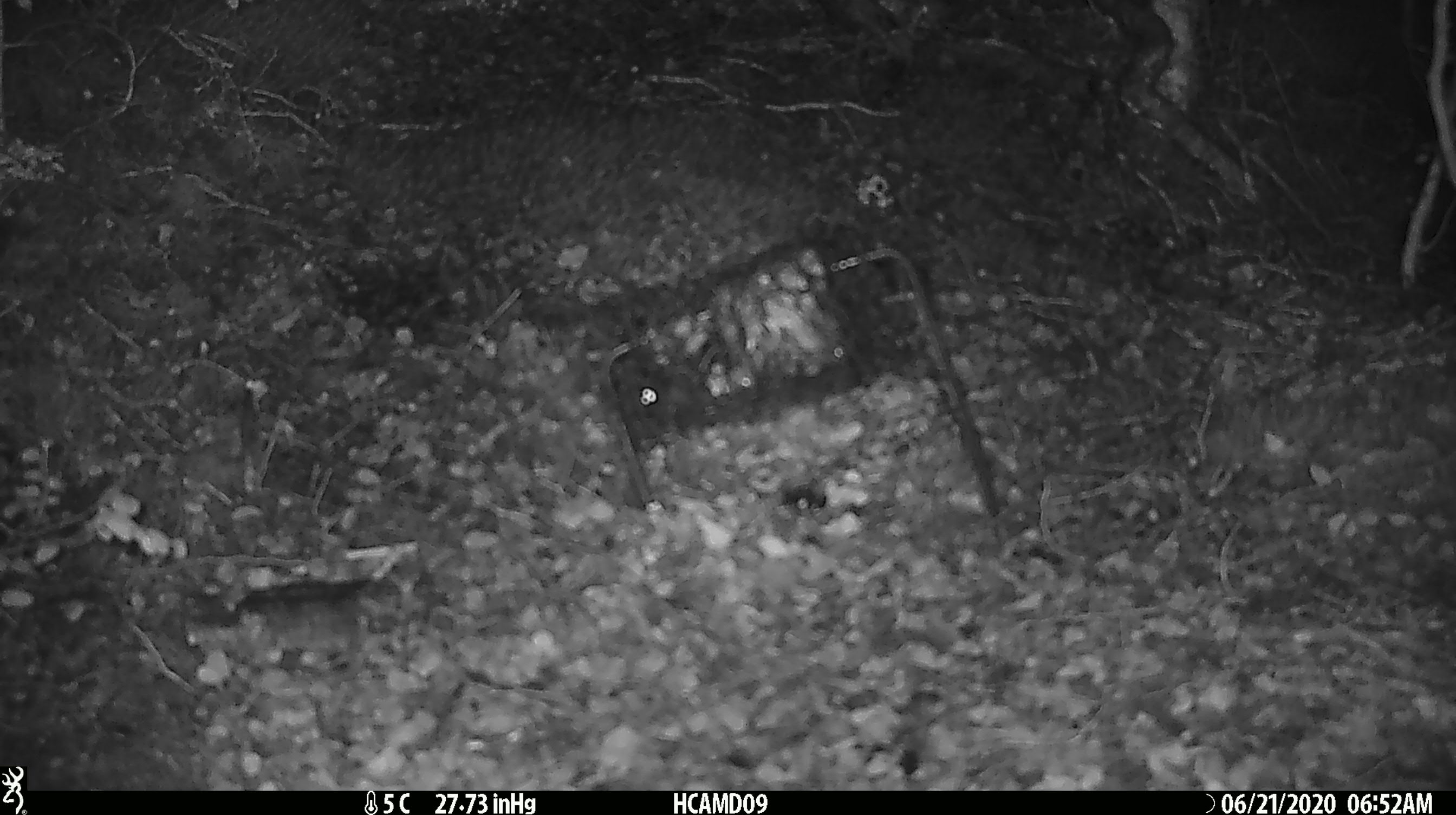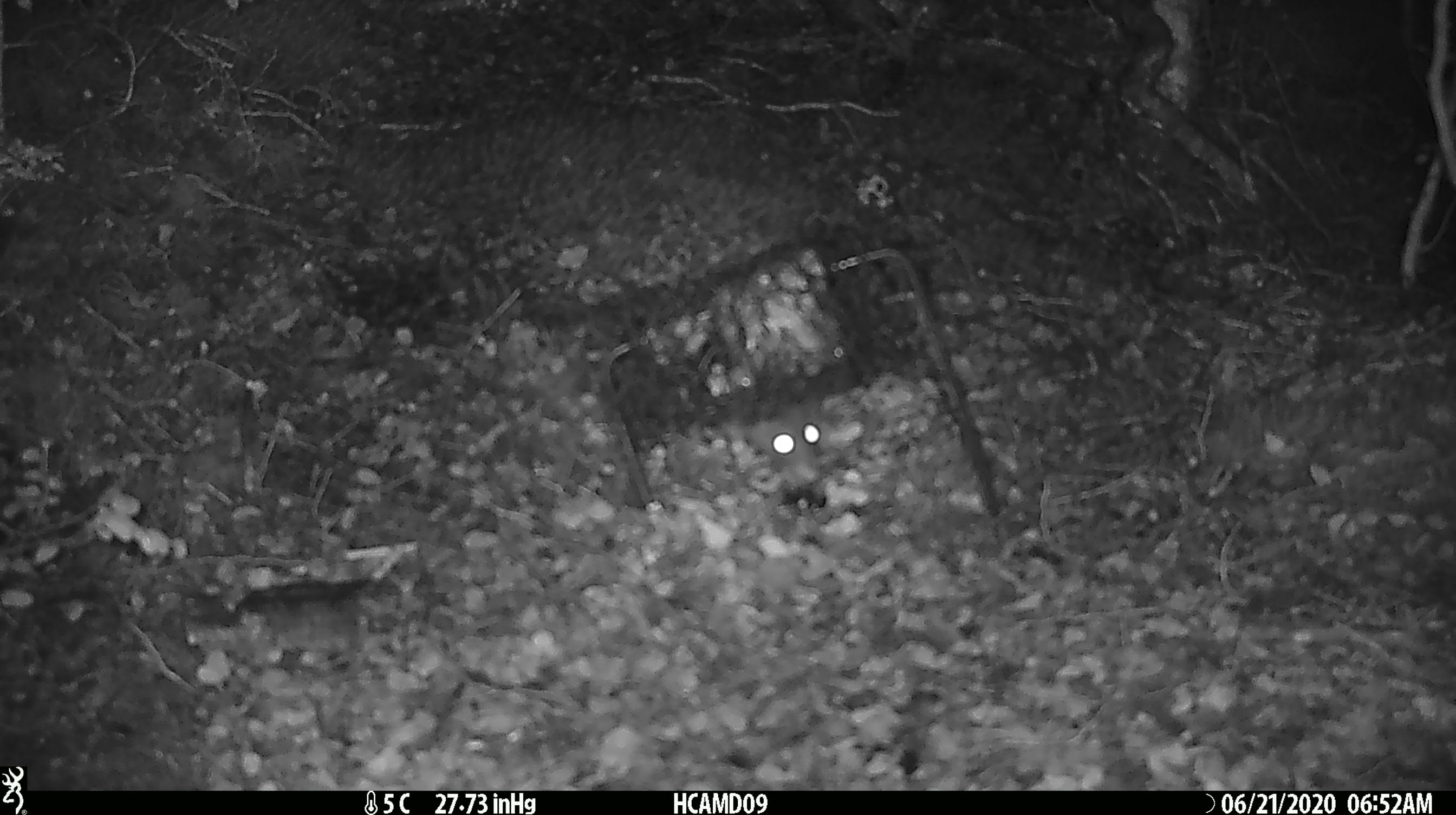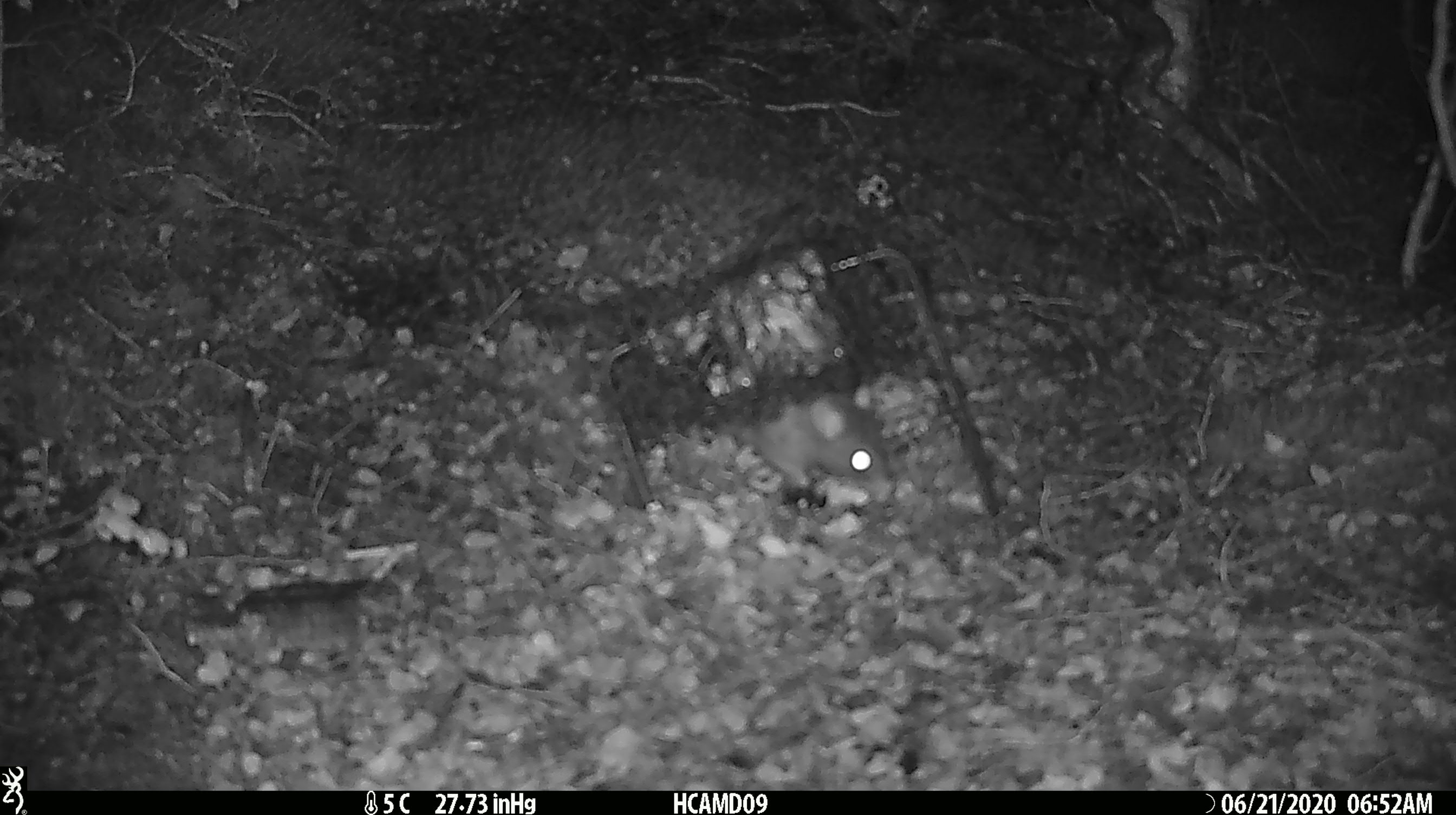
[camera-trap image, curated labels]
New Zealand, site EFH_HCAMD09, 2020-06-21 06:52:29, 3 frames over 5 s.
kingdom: Animalia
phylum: Chordata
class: Mammalia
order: Rodentia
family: Muridae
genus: Rattus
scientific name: Rattus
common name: rat